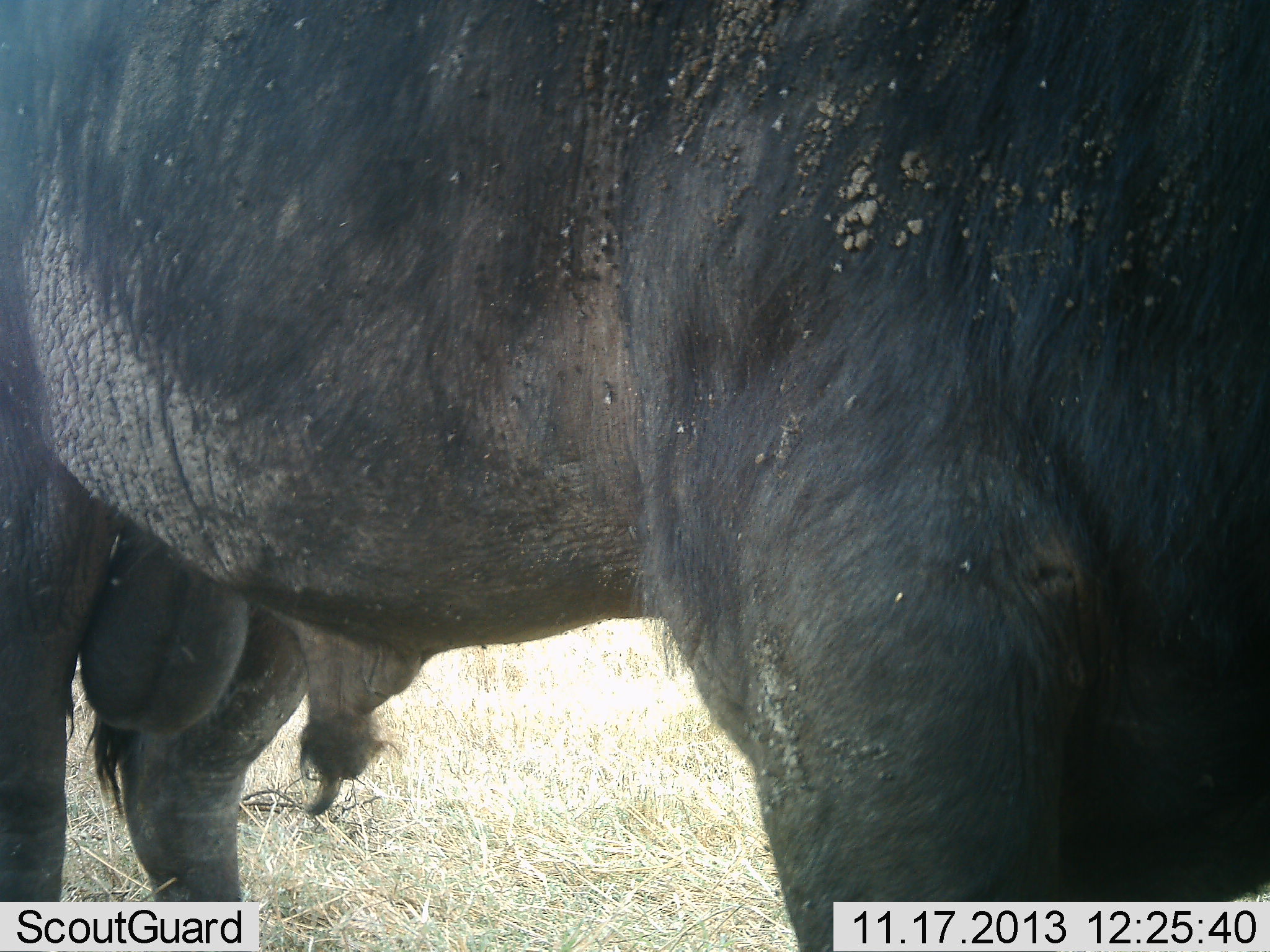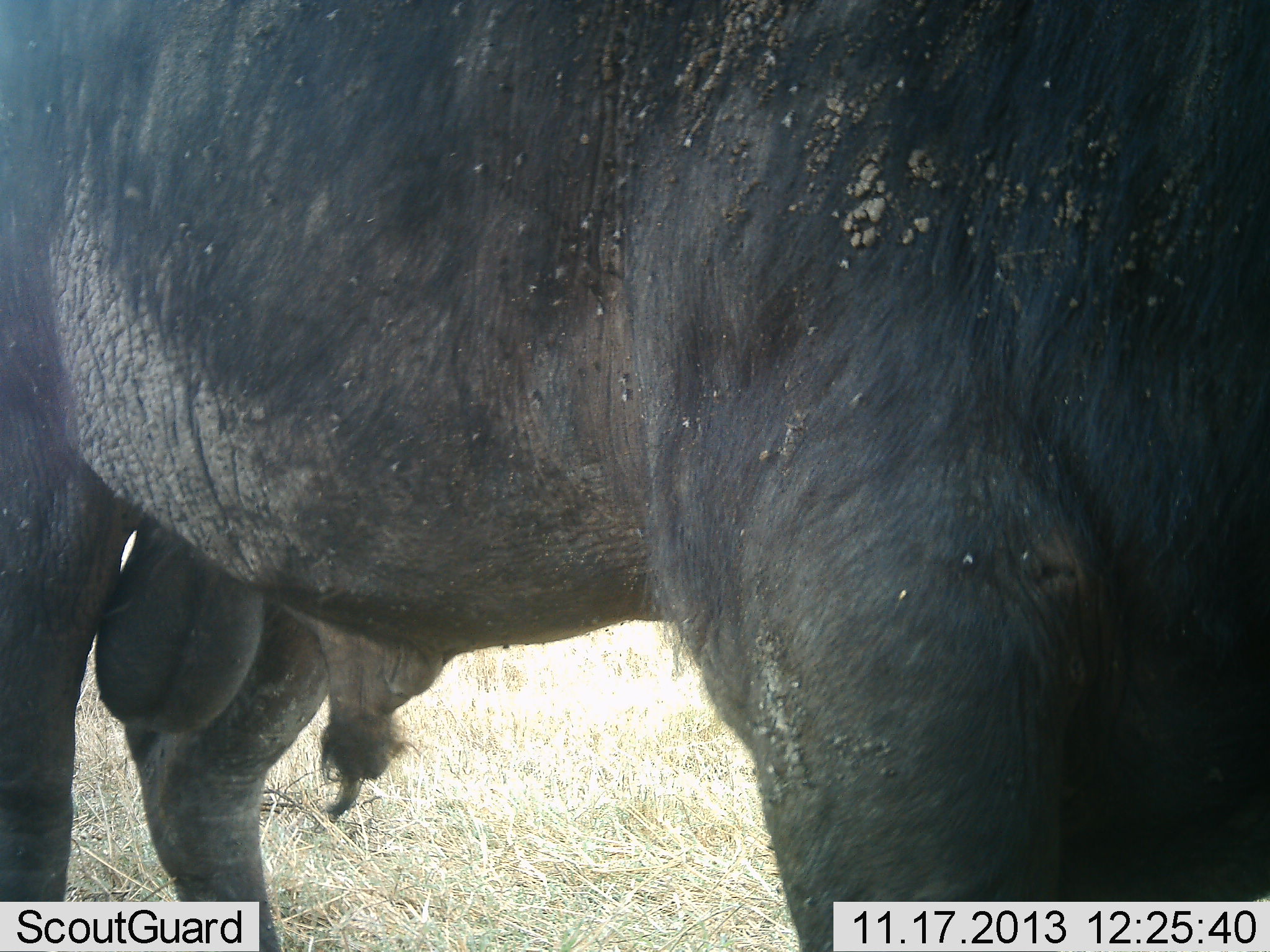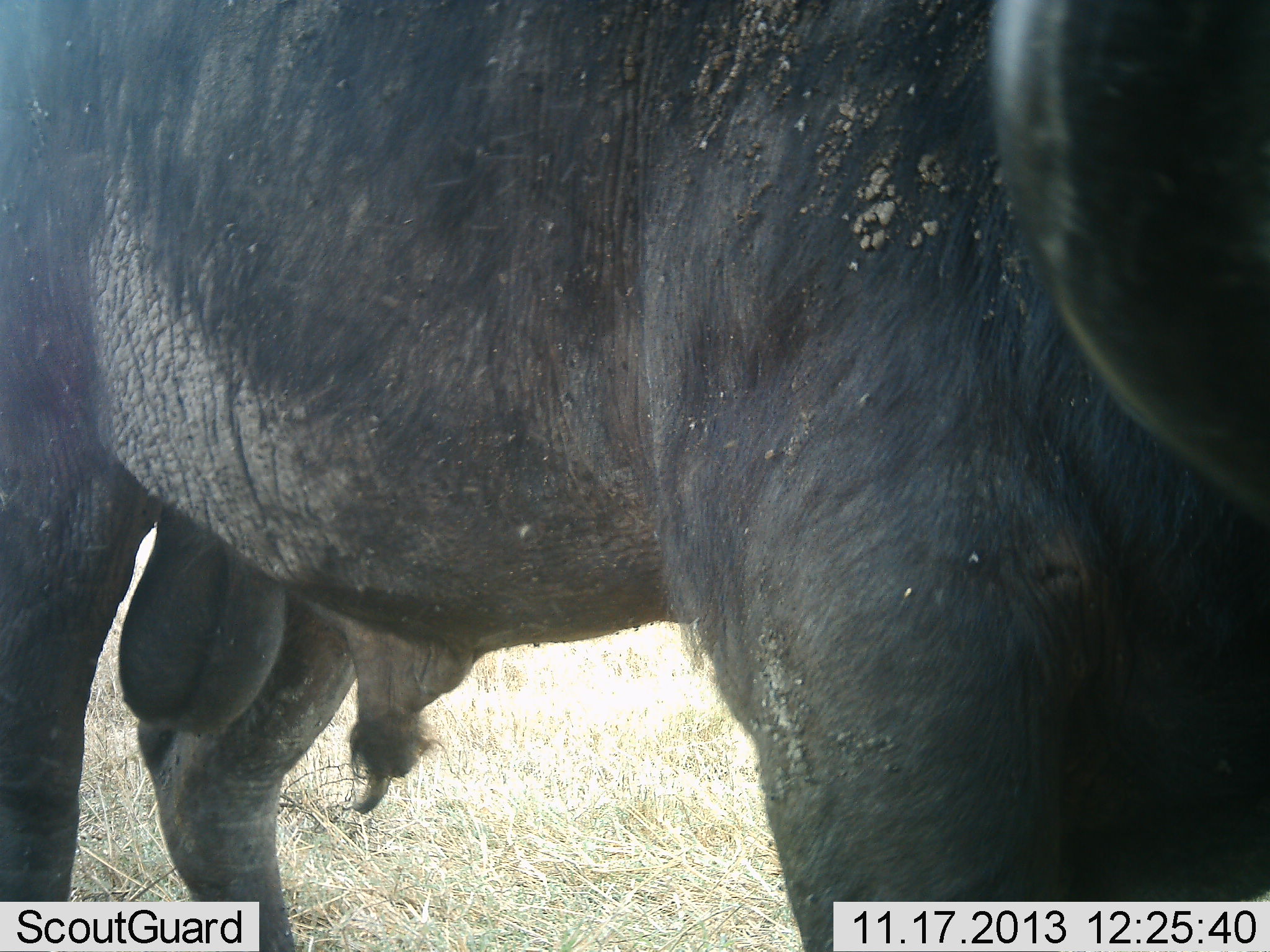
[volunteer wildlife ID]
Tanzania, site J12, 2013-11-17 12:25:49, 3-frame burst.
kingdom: Animalia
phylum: Chordata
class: Mammalia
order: Artiodactyla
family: Bovidae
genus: Syncerus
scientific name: Syncerus caffer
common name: cape buffalo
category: buffalo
Buffalo (cape buffalo) (Syncerus caffer), count 1. Behavior (volunteer vote fractions): standing 100%, resting 0%, moving 0%, interacting 0%. Young present (vote fraction): 0%. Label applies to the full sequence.